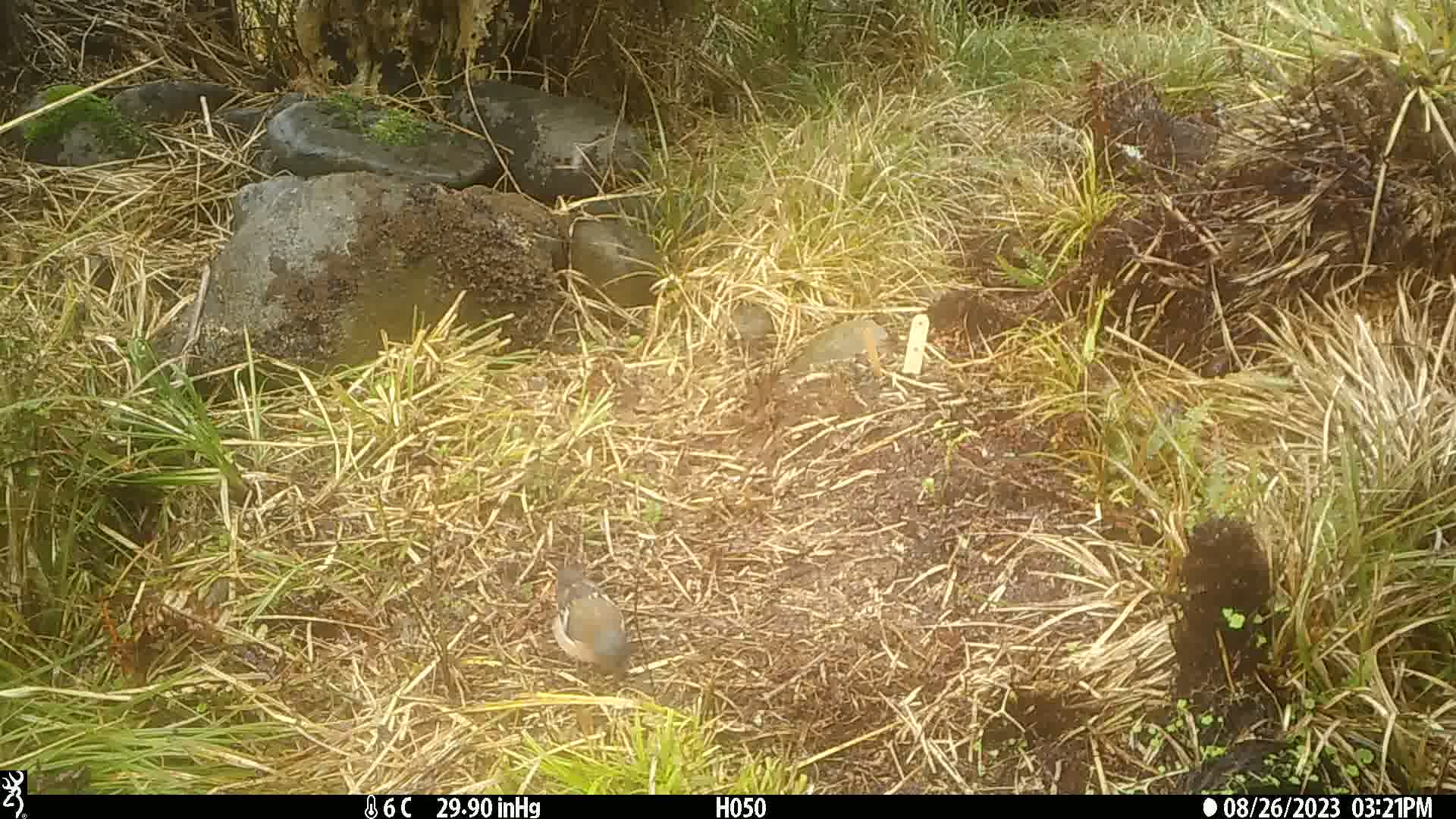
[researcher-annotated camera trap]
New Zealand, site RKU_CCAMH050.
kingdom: Animalia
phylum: Chordata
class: Aves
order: Passeriformes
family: Fringillidae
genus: Fringilla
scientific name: Fringilla coelebs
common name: common chaffinch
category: chaffinch